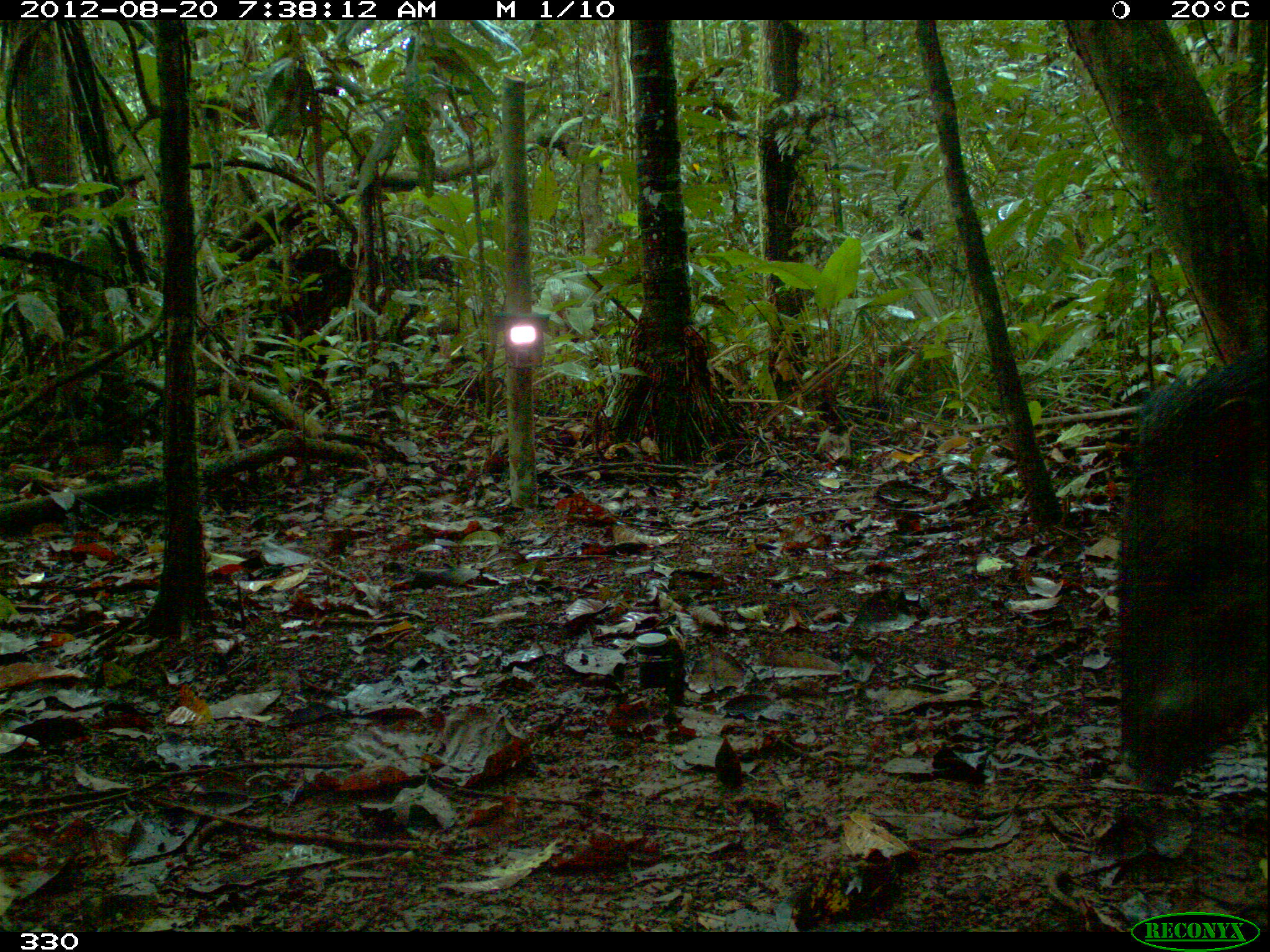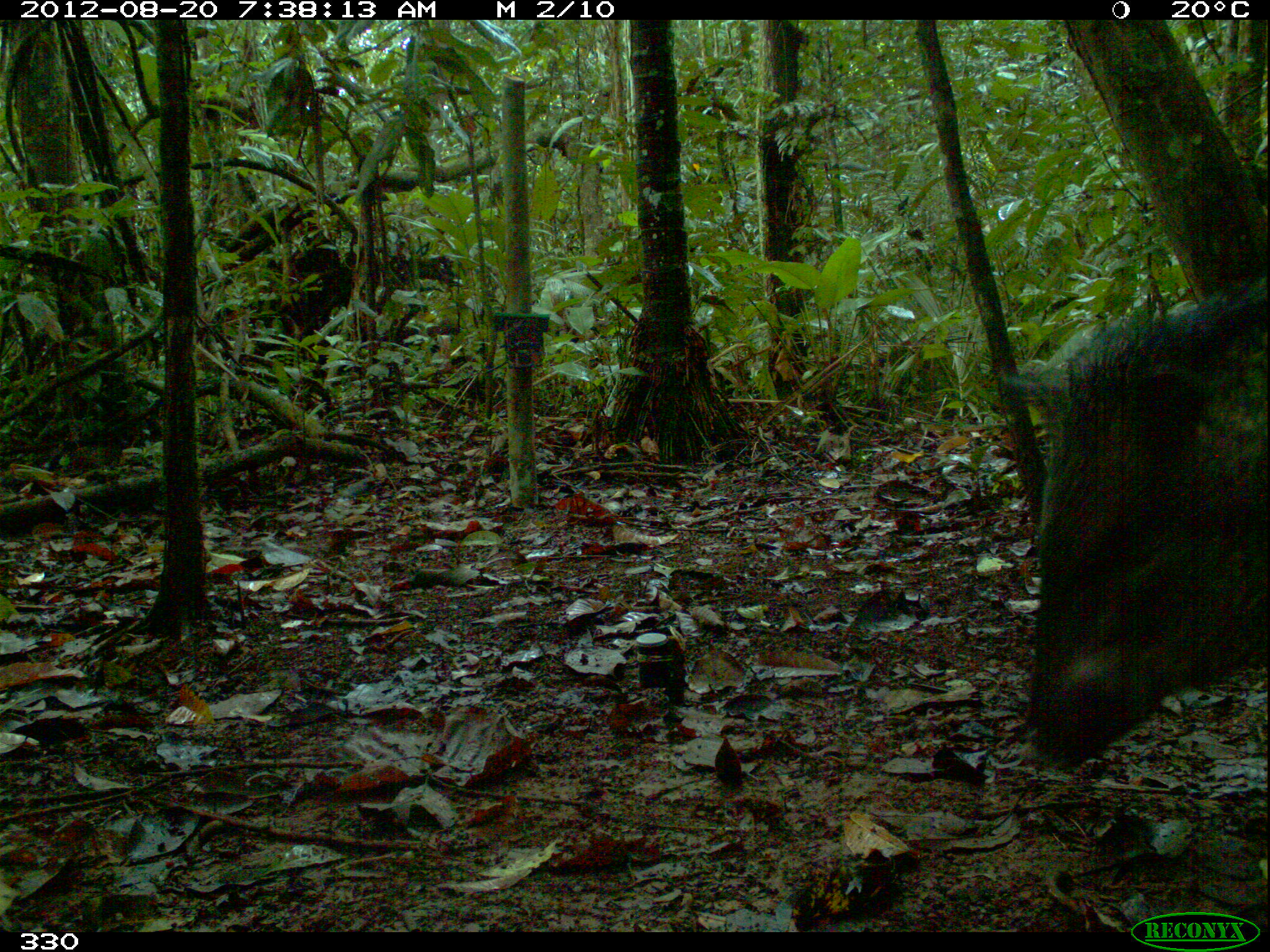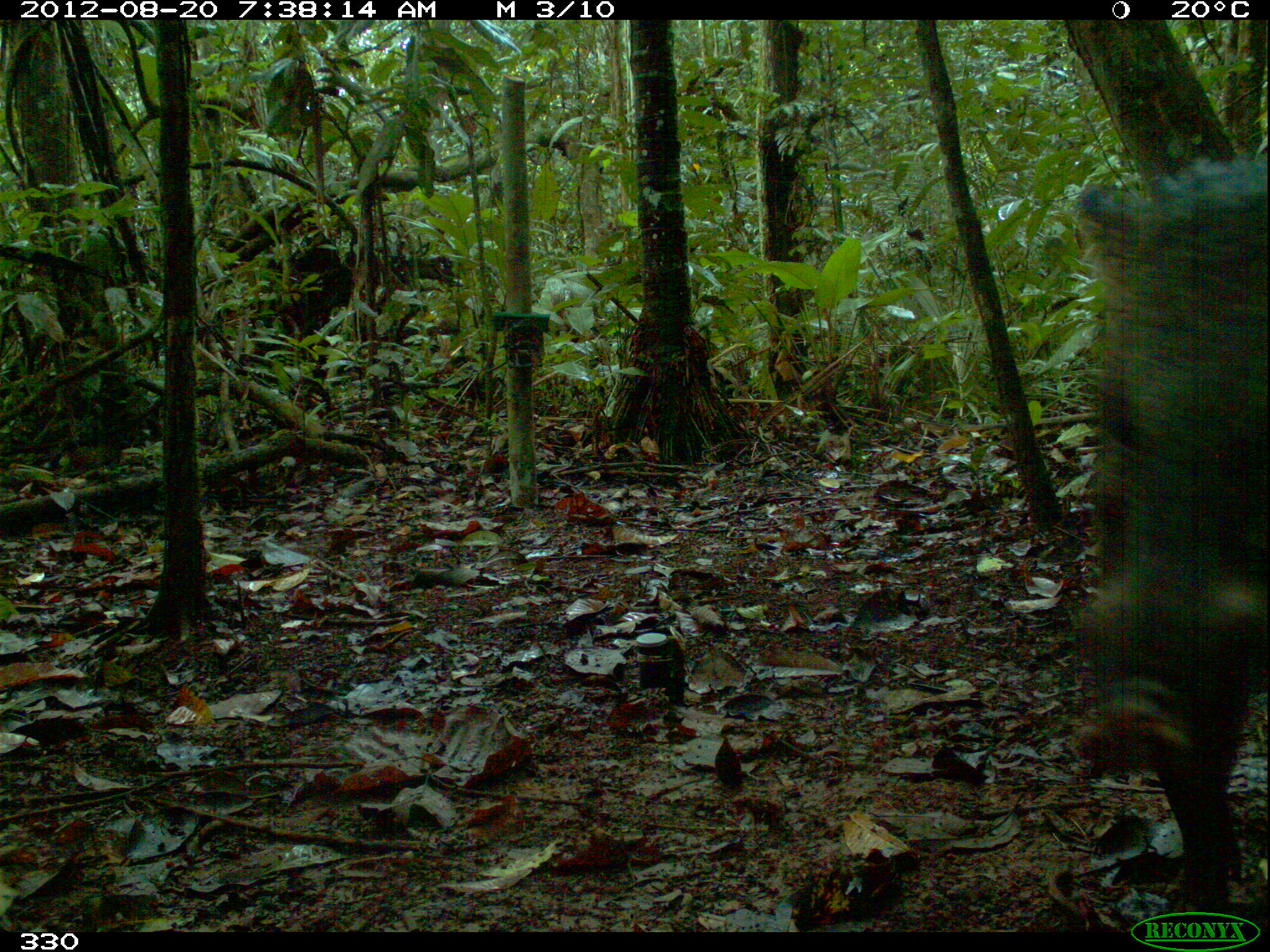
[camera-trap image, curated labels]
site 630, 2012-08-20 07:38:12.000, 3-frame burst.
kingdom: Animalia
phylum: Chordata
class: Mammalia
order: Artiodactyla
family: Tayassuidae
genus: Pecari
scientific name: Pecari tajacu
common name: collared peccary